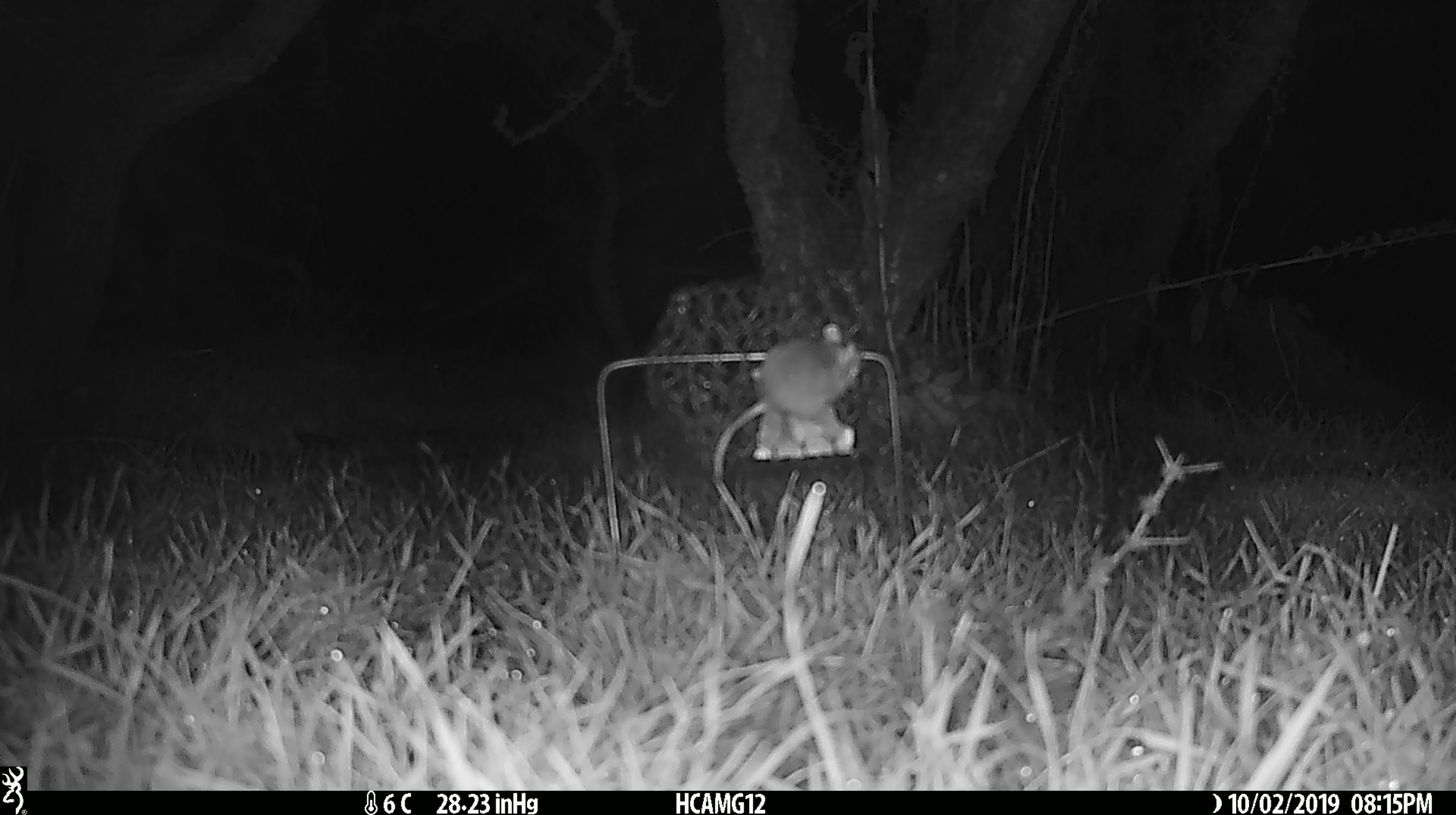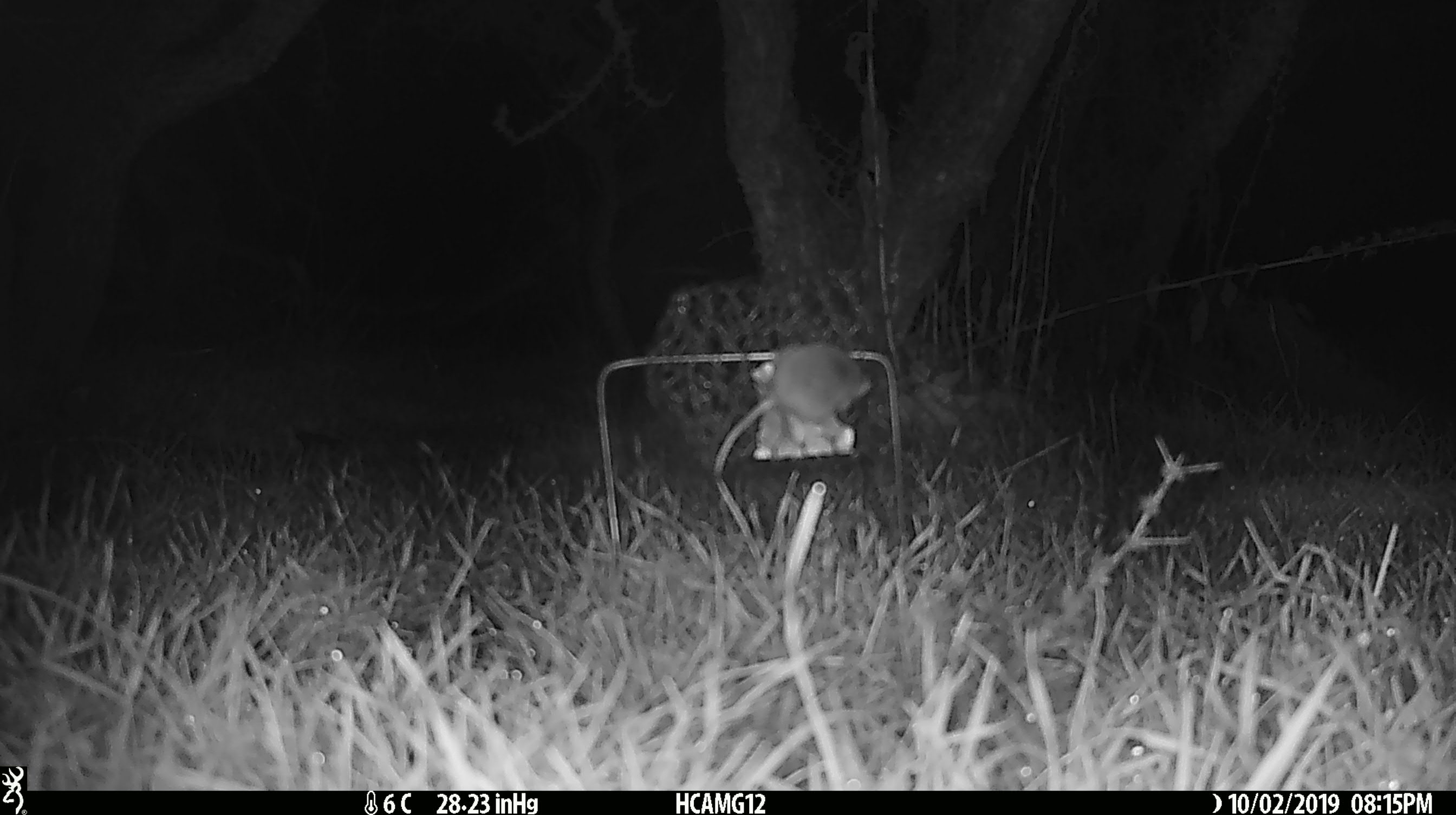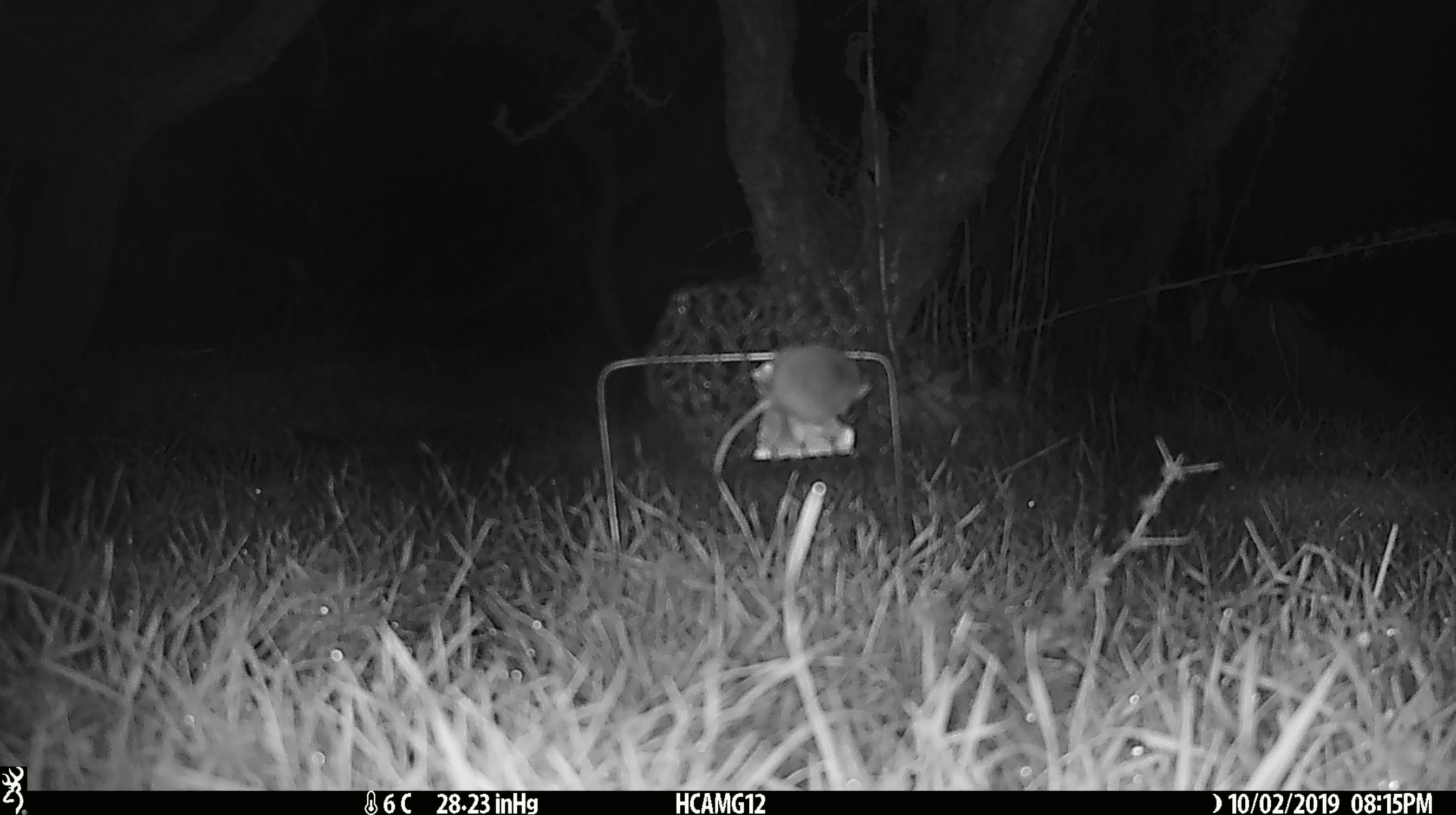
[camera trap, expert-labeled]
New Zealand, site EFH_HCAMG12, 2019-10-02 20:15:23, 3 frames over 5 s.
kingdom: Animalia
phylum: Chordata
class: Mammalia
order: Rodentia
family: Muridae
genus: Mus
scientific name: Mus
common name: mouse